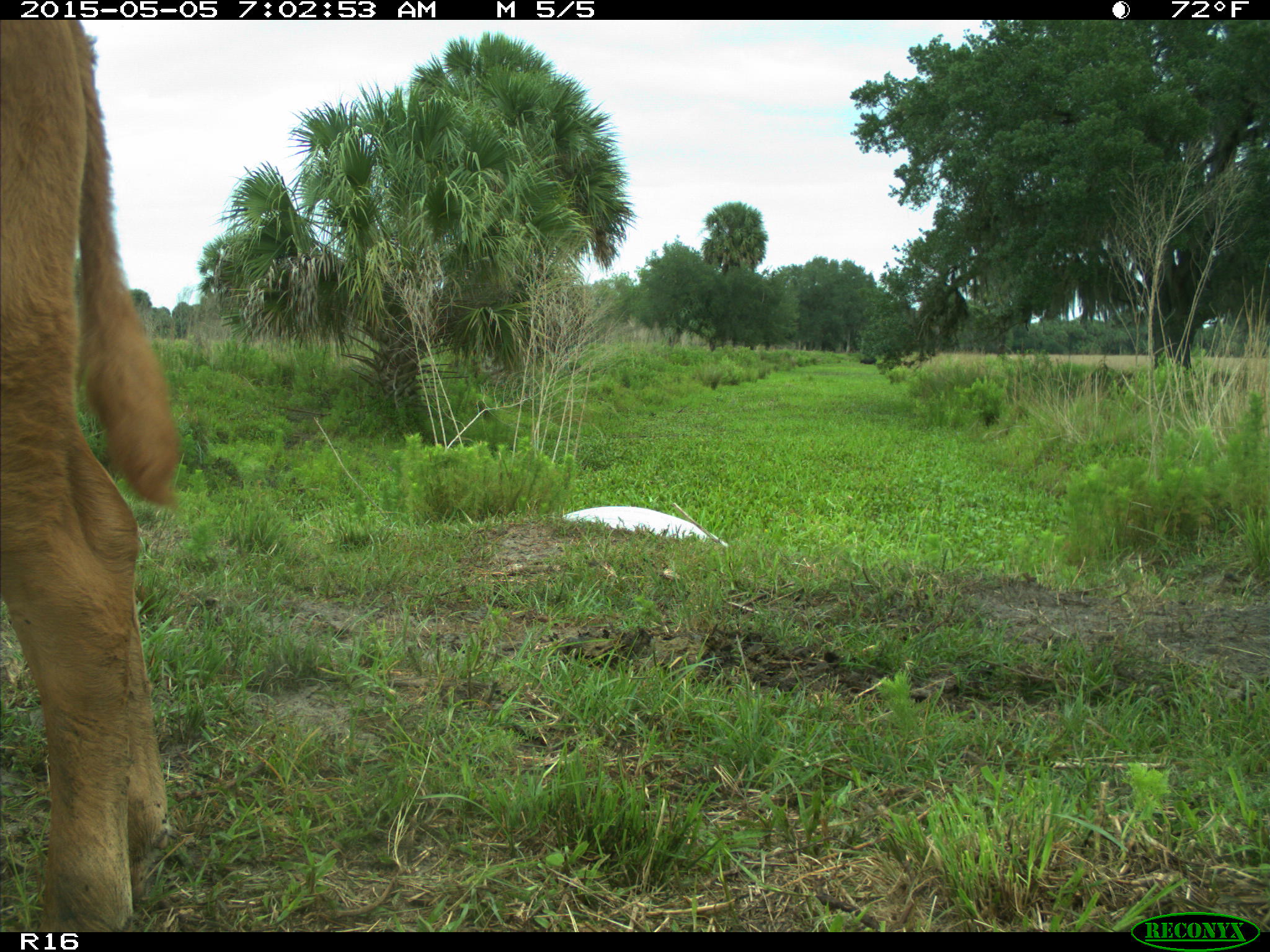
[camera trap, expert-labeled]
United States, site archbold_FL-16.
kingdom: Animalia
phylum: Chordata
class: Mammalia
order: Artiodactyla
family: Bovidae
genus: Bos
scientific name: Bos taurus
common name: domestic cow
Bos taurus (domestic cow).